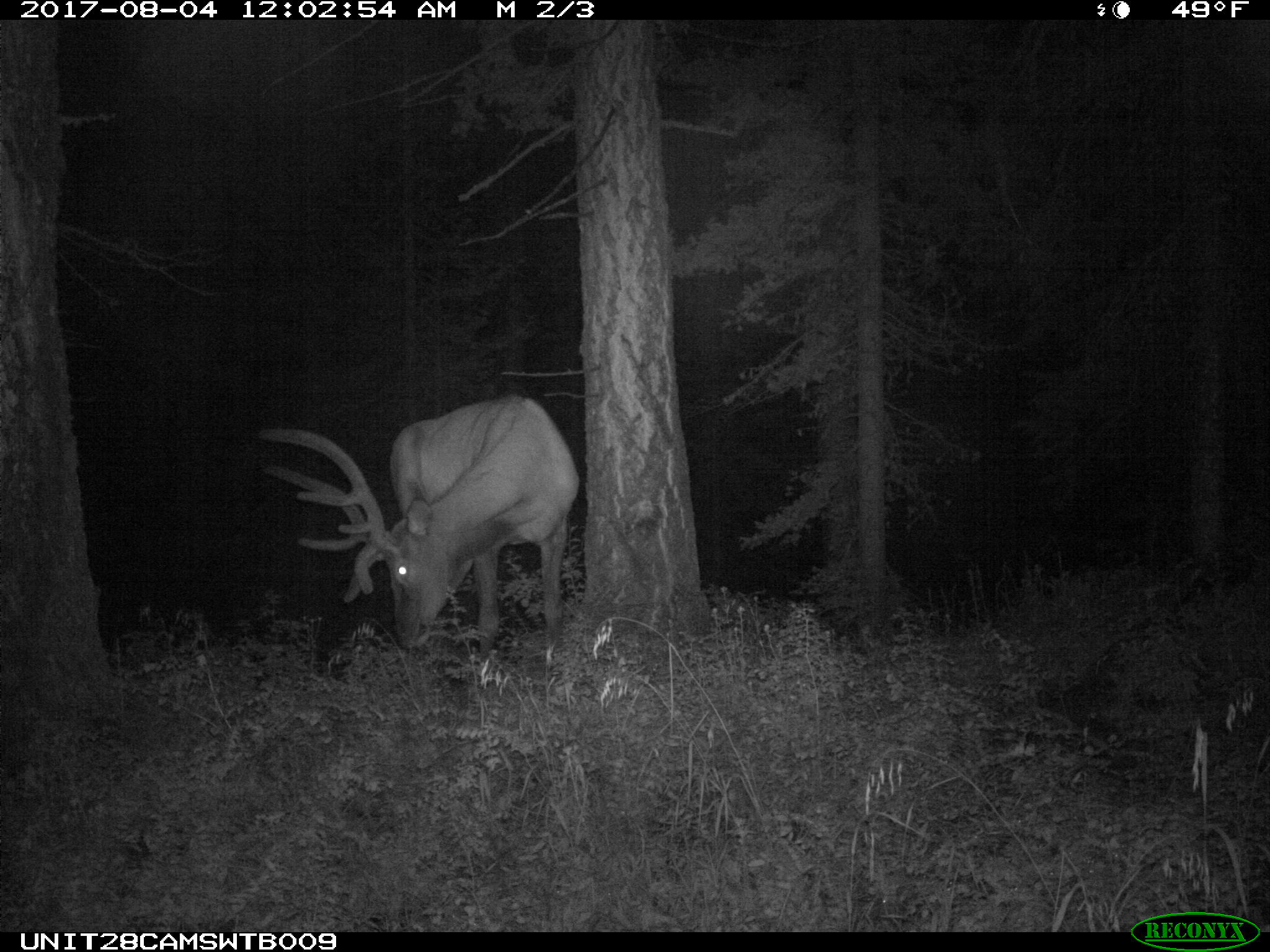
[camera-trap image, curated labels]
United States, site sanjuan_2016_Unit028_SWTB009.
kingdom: Animalia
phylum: Chordata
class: Mammalia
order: Artiodactyla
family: Cervidae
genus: Cervus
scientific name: Cervus elaphus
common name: red deer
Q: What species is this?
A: Cervus elaphus (red deer).